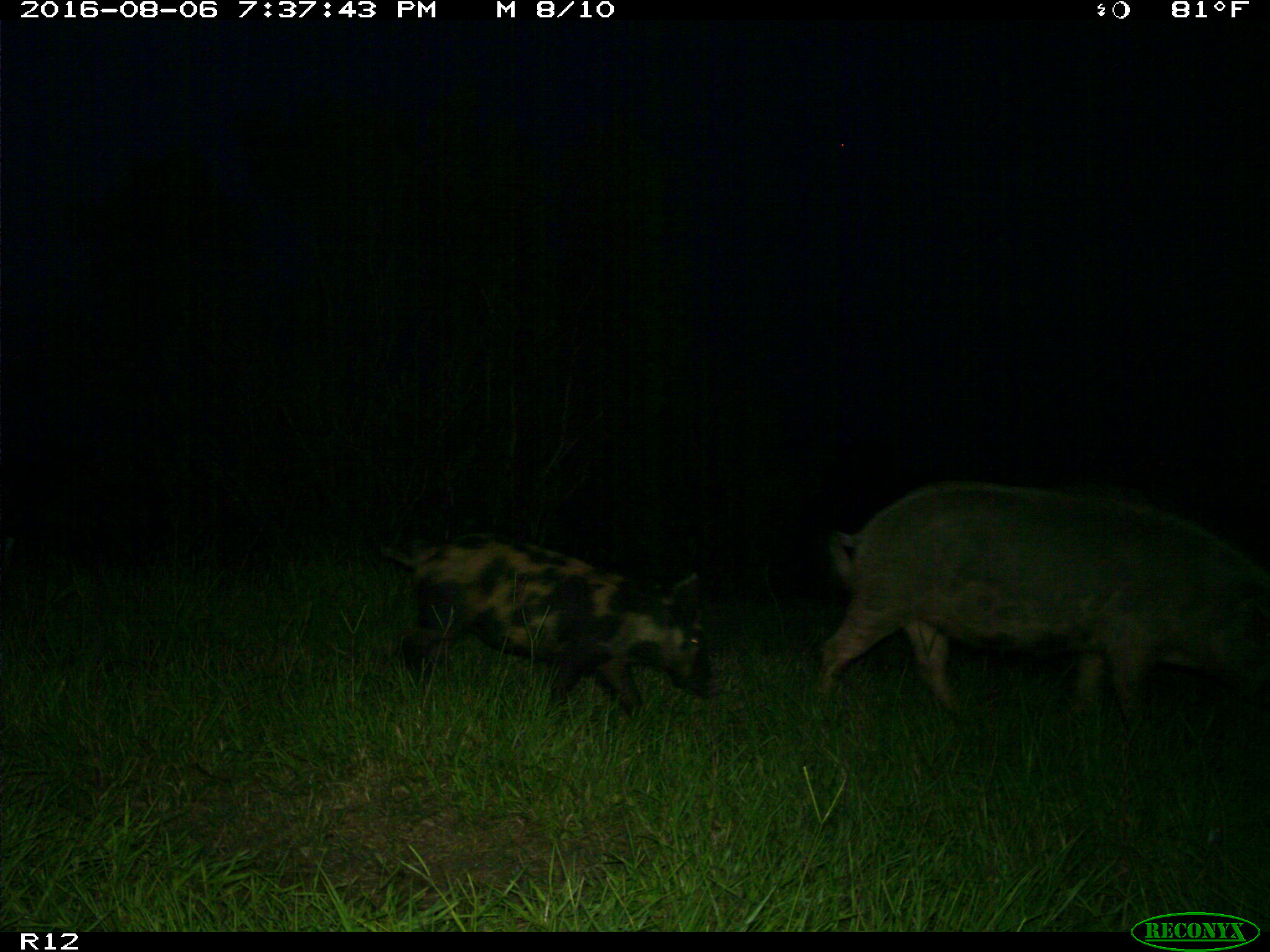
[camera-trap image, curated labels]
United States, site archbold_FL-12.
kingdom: Animalia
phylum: Chordata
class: Mammalia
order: Artiodactyla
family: Suidae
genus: Sus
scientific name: Sus scrofa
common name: wild boar